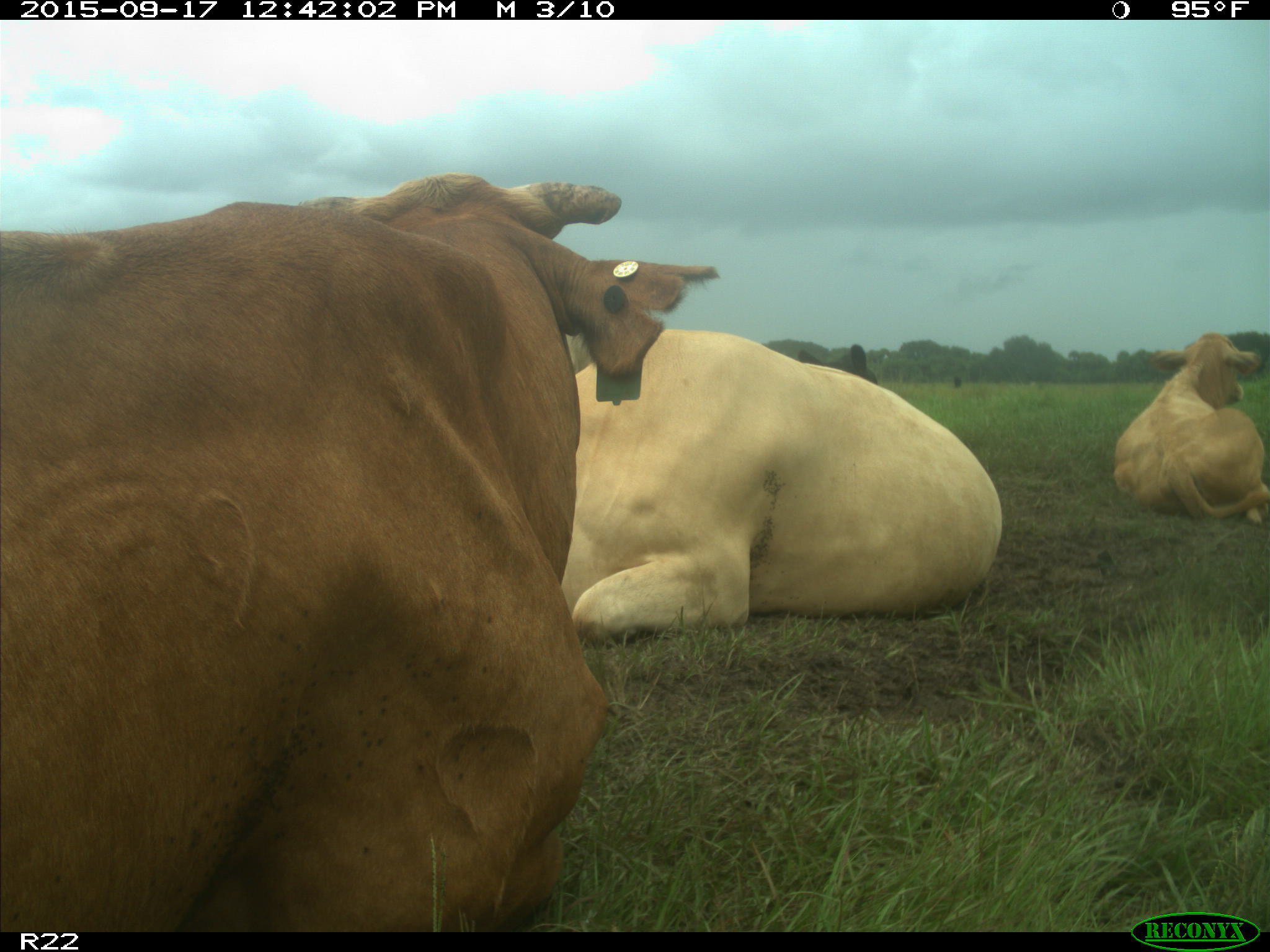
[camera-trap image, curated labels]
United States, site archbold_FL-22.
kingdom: Animalia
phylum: Chordata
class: Mammalia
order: Artiodactyla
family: Bovidae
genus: Bos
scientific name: Bos taurus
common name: domestic cow